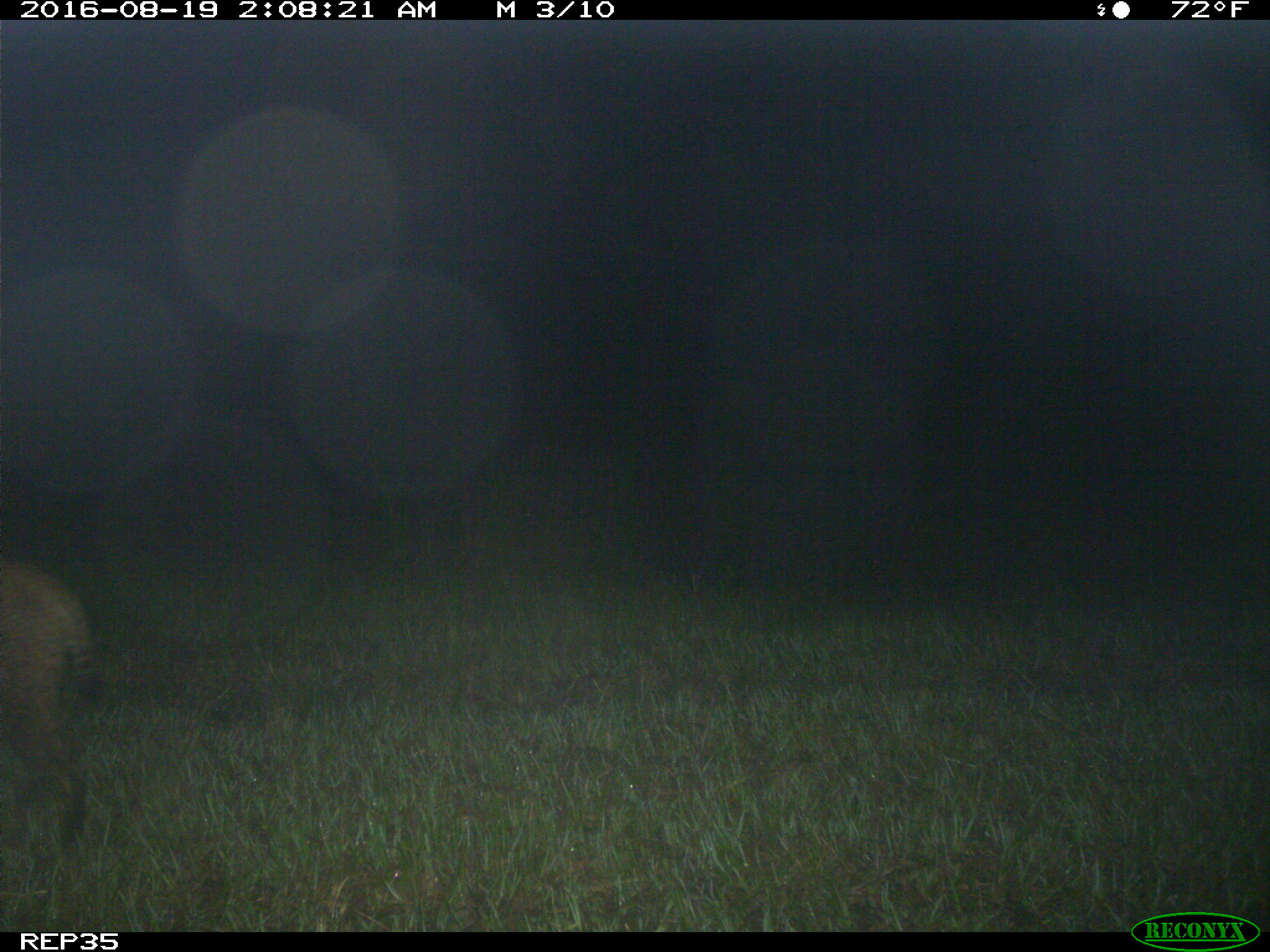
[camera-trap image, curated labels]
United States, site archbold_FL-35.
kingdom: Animalia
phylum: Chordata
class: Mammalia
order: Carnivora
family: Felidae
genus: Lynx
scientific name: Lynx rufus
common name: bobcat